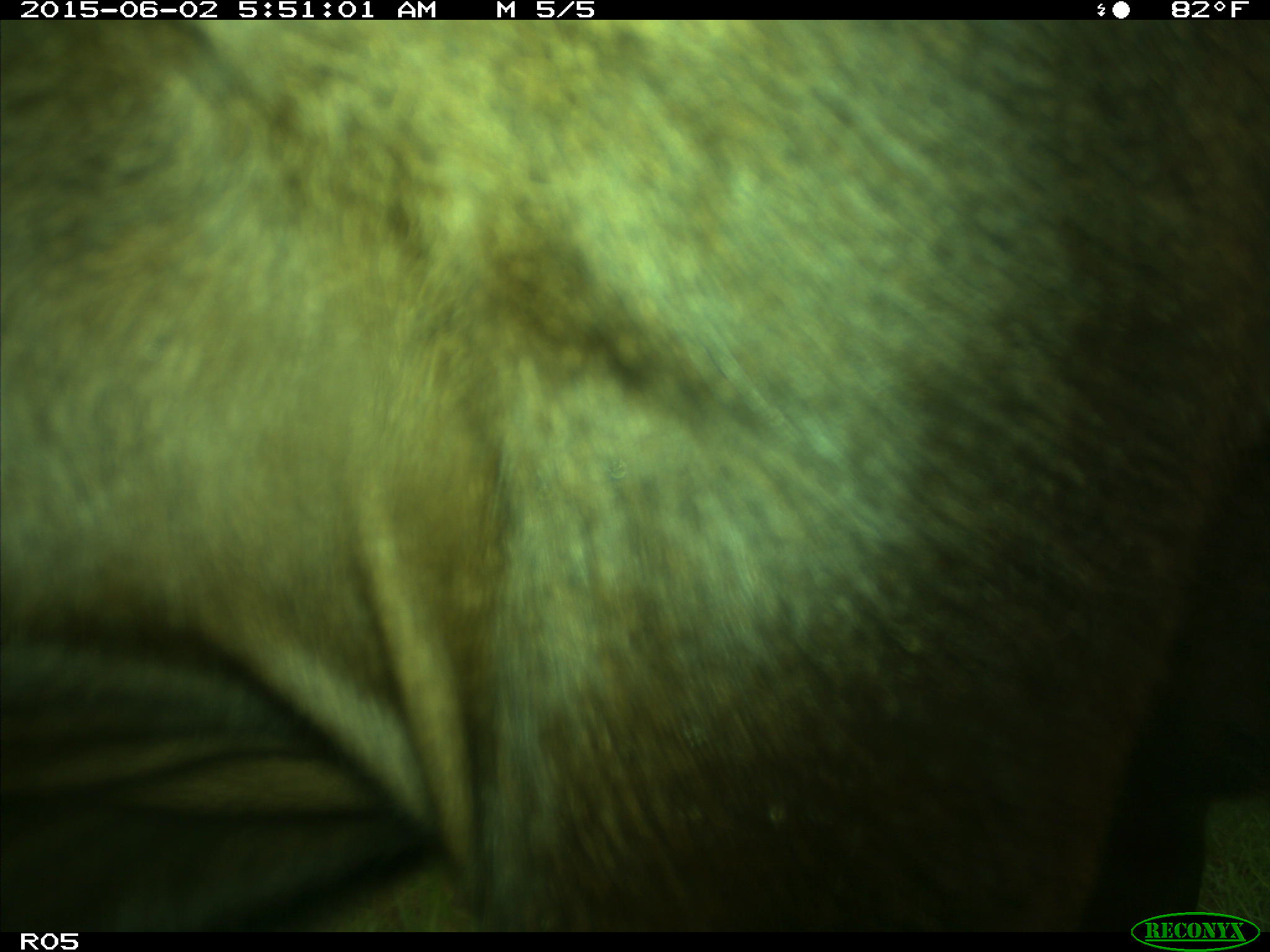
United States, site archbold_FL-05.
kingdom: Animalia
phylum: Chordata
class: Mammalia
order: Artiodactyla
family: Bovidae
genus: Bos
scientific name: Bos taurus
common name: domestic cow